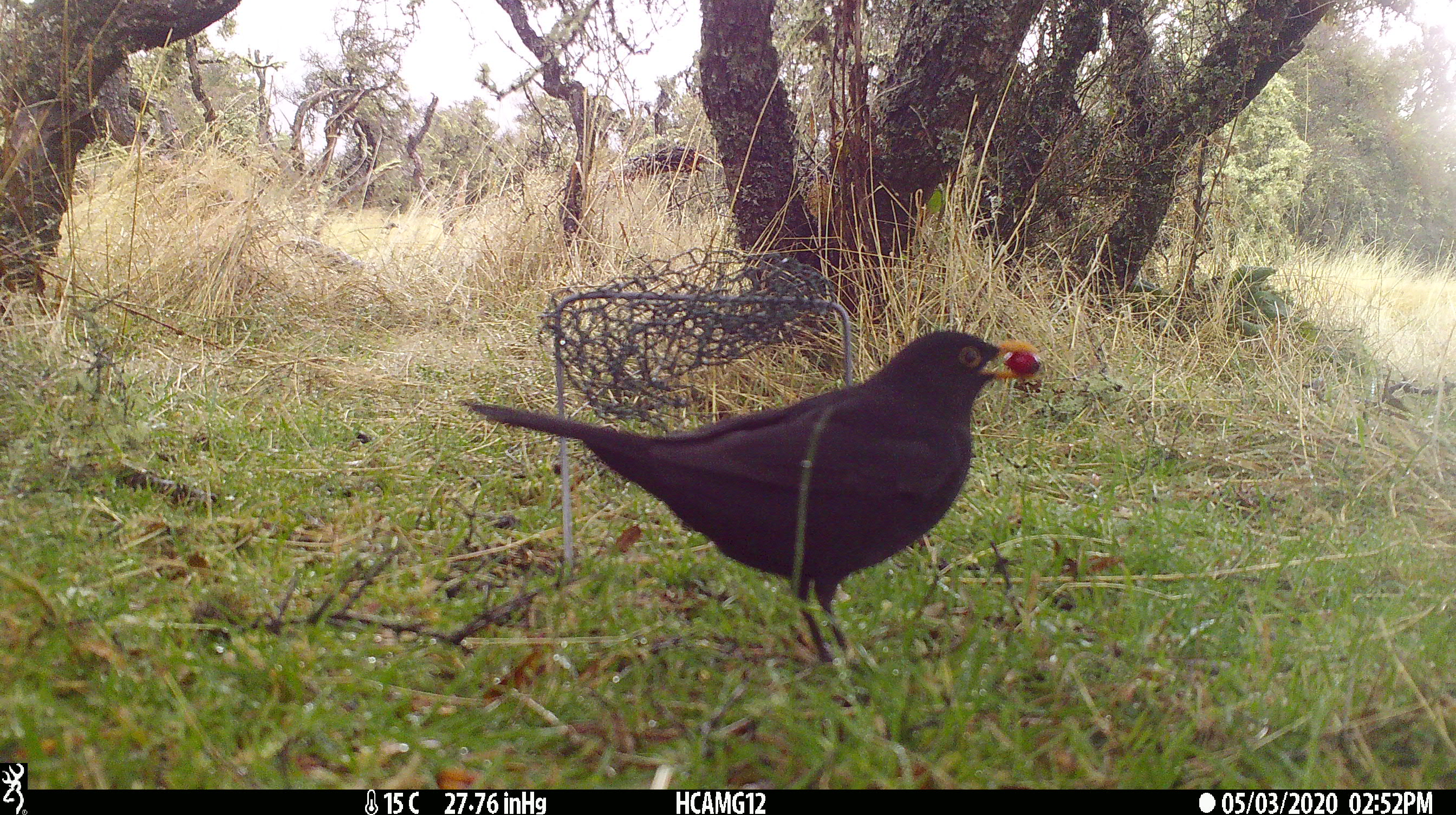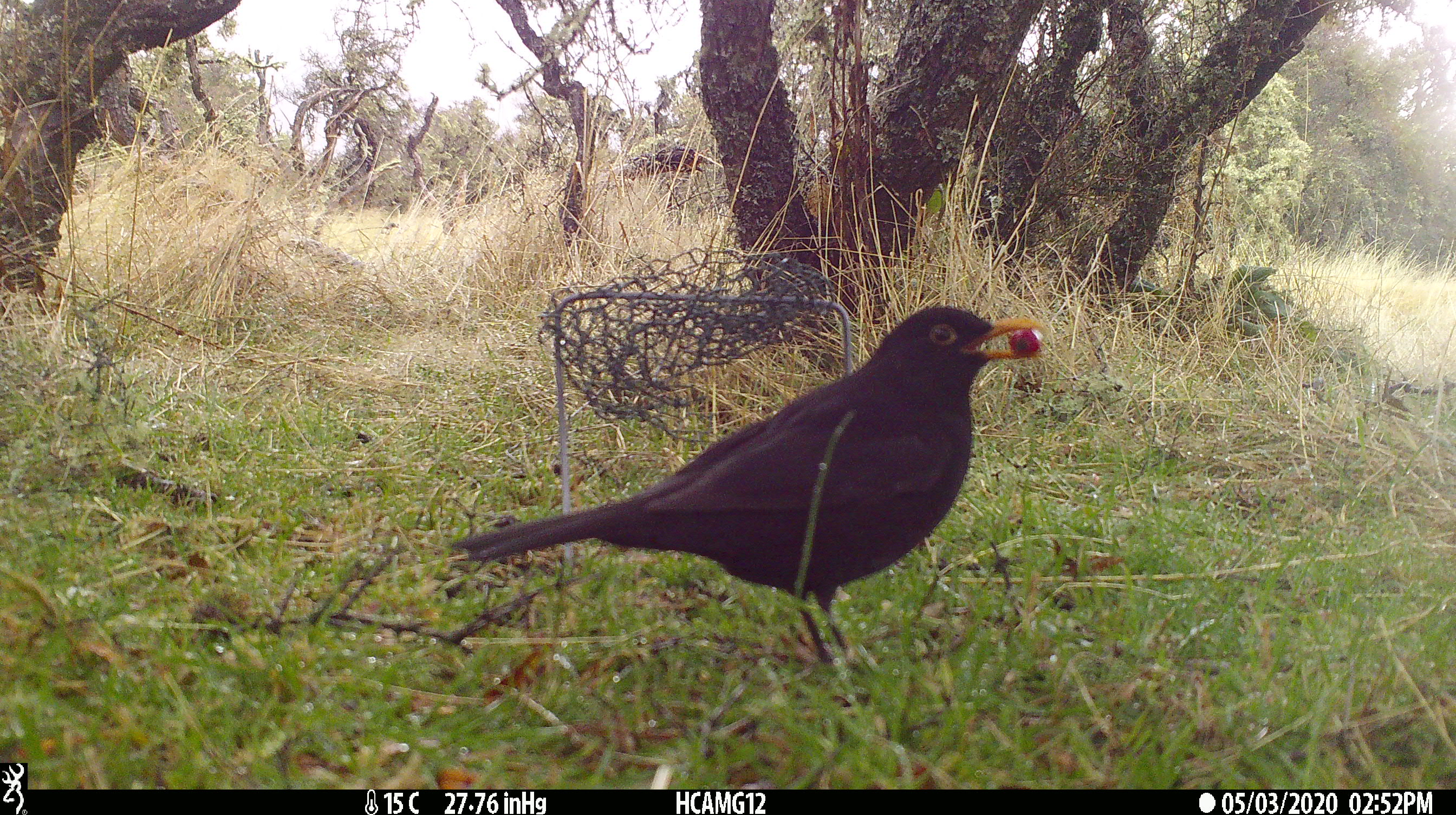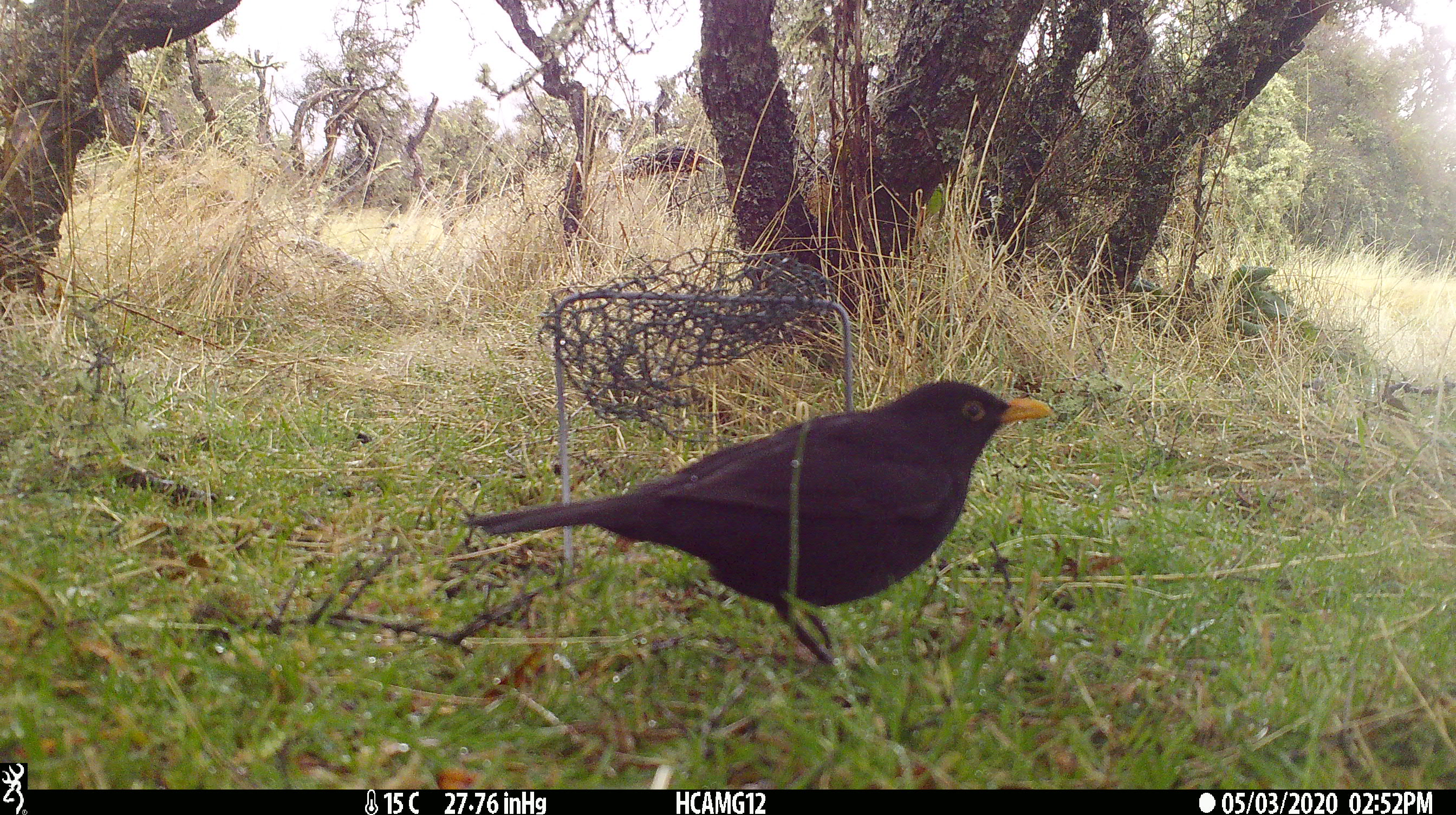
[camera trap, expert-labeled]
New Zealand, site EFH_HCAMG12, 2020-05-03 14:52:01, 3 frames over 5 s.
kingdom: Animalia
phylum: Chordata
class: Aves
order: Passeriformes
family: Turdidae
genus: Turdus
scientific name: Turdus merula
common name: eurasian blackbird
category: blackbird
Blackbird (eurasian blackbird) (Turdus merula).